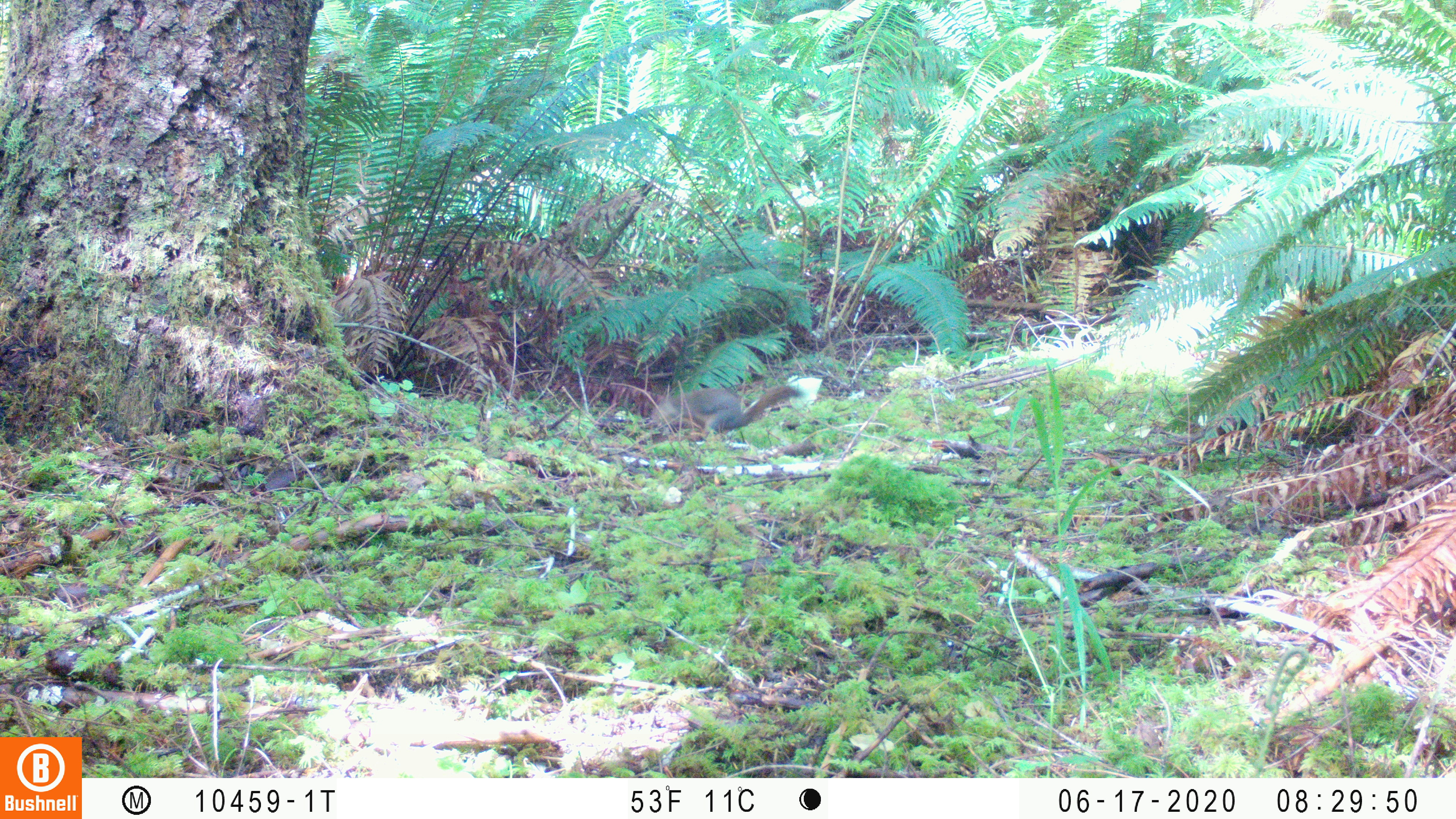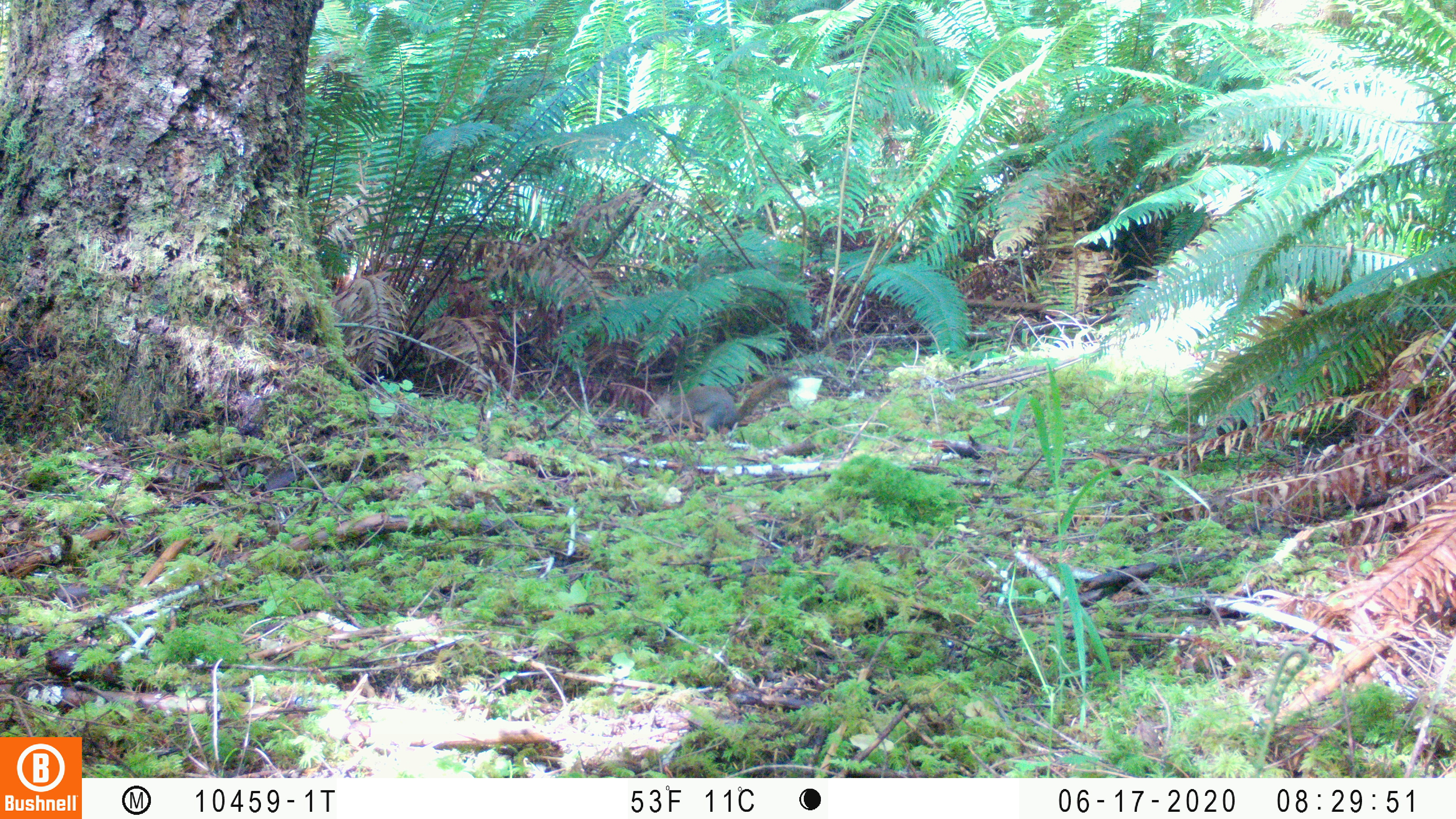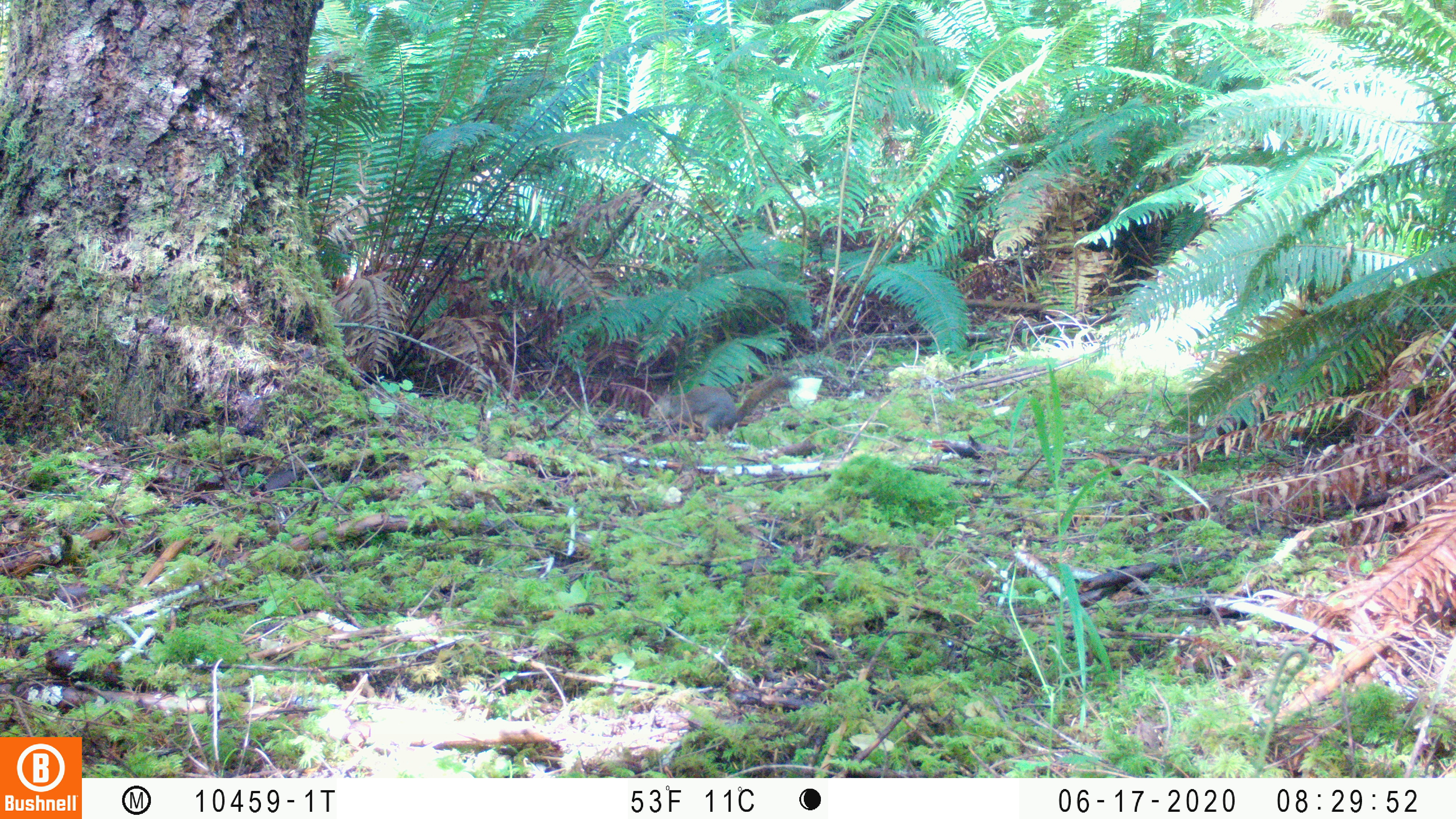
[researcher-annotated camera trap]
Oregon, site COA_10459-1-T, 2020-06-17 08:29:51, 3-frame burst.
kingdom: Animalia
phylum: Chordata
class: Mammalia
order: Rodentia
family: Sciuridae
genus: Tamiasciurus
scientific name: Tamiasciurus douglasii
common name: douglas squirrel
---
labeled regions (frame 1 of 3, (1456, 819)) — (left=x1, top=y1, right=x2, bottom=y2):
douglas squirrel: (left=641, top=375, right=804, bottom=446)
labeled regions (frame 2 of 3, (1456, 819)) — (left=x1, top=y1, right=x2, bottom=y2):
douglas squirrel: (left=633, top=374, right=795, bottom=439)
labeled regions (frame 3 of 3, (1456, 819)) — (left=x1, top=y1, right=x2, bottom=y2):
douglas squirrel: (left=640, top=372, right=796, bottom=437)